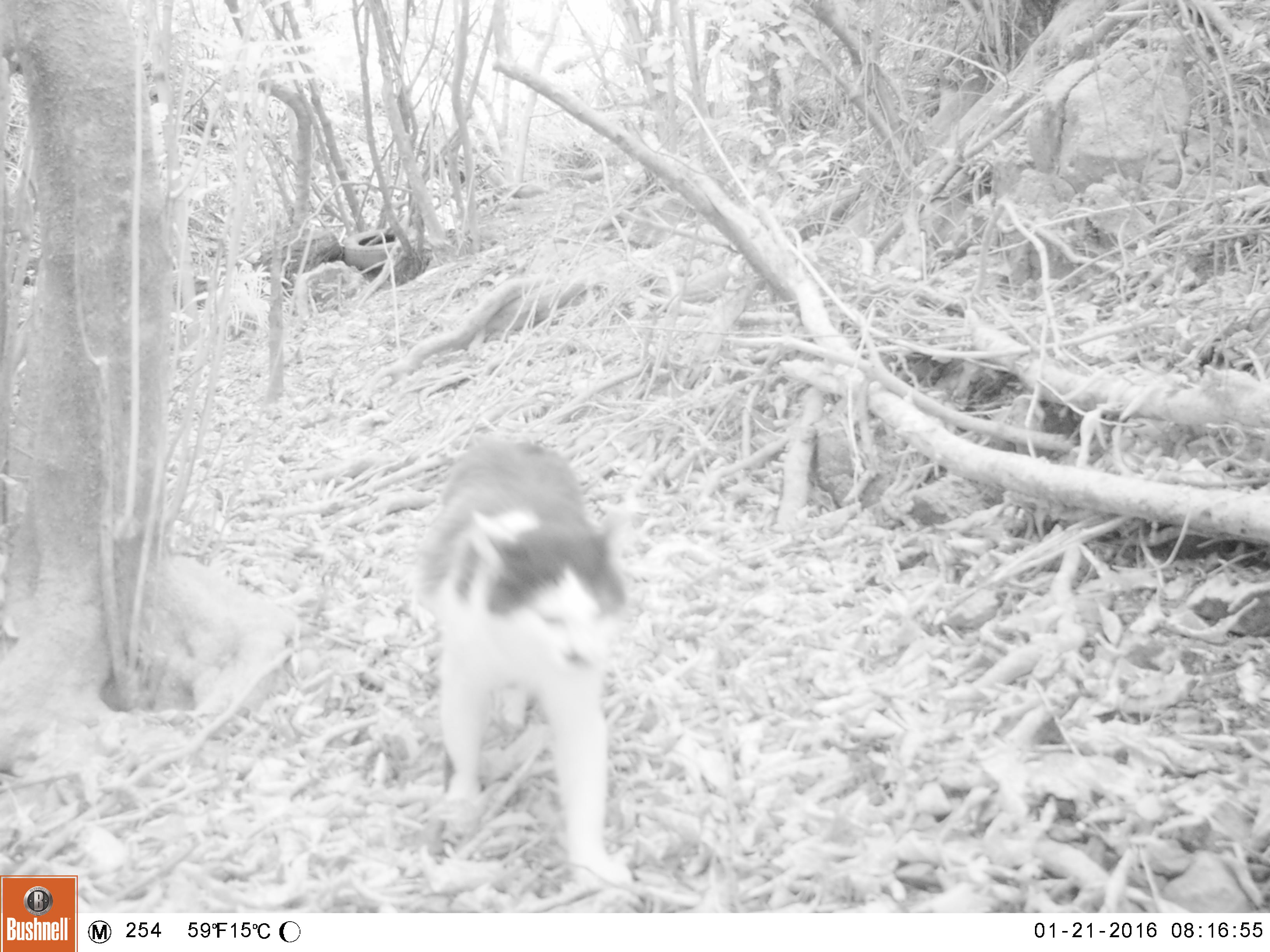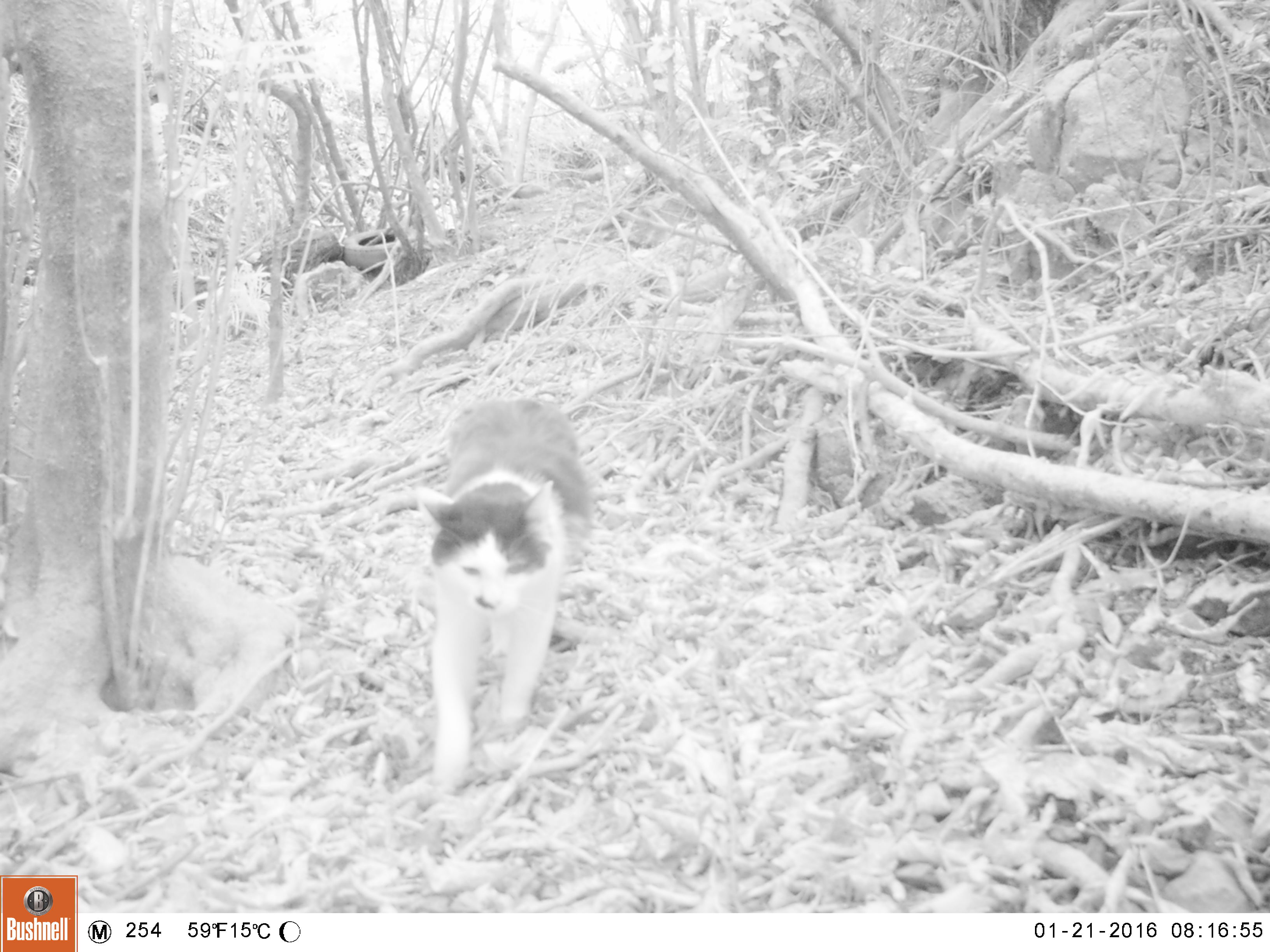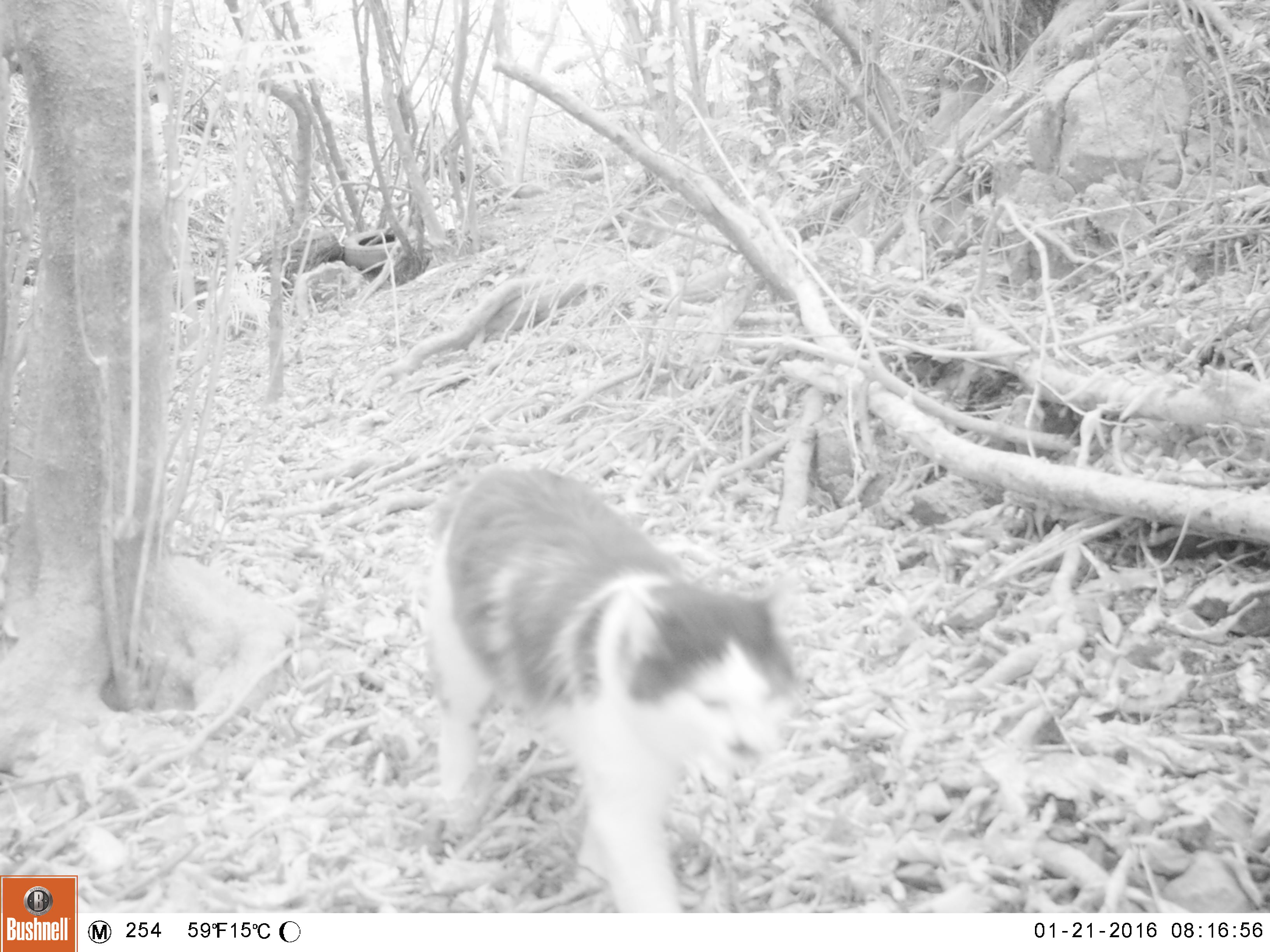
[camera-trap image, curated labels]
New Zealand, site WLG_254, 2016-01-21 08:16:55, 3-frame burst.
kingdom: Animalia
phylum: Chordata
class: Mammalia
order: Carnivora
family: Felidae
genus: Felis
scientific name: Felis catus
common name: domestic cat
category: cat